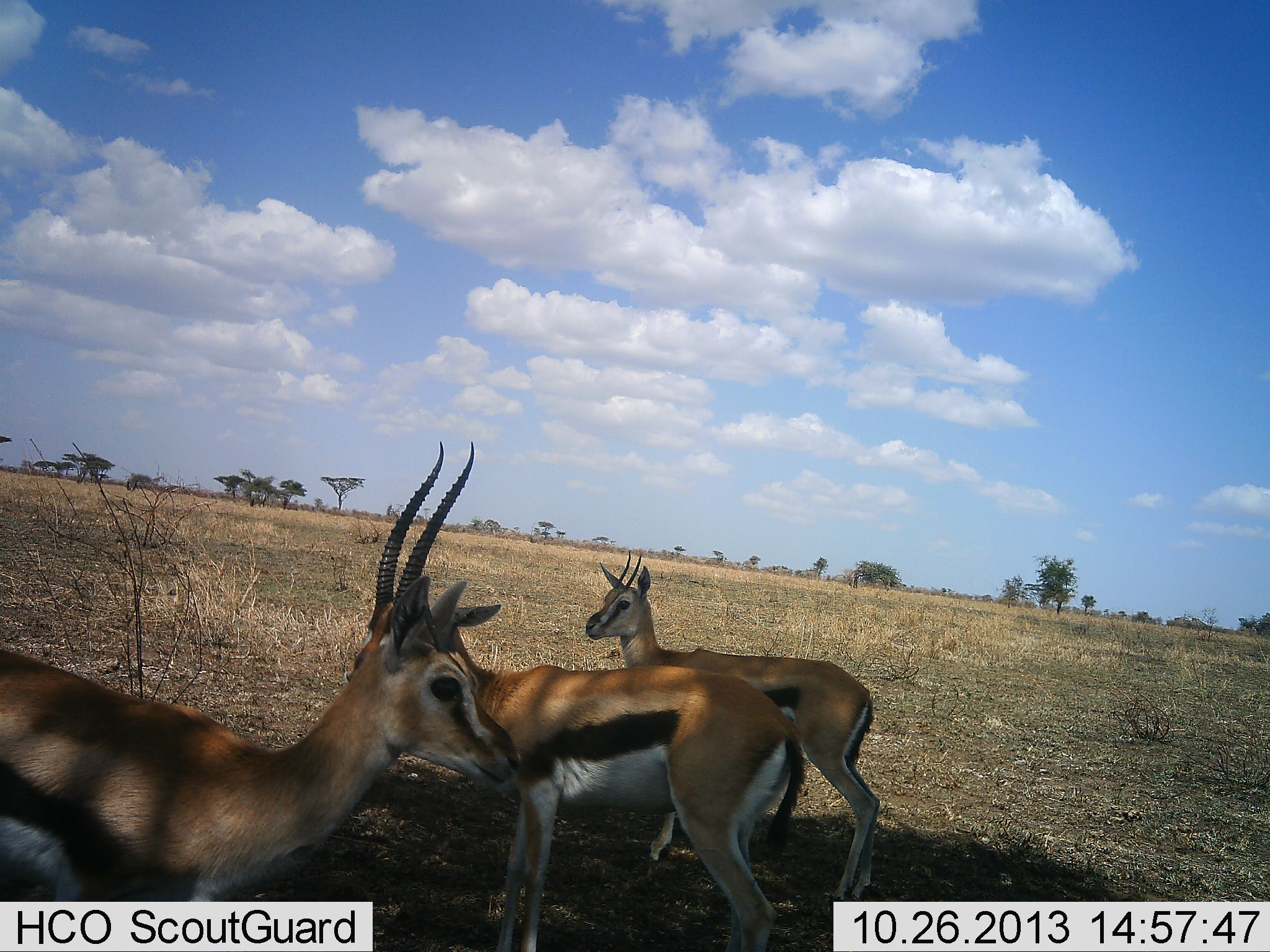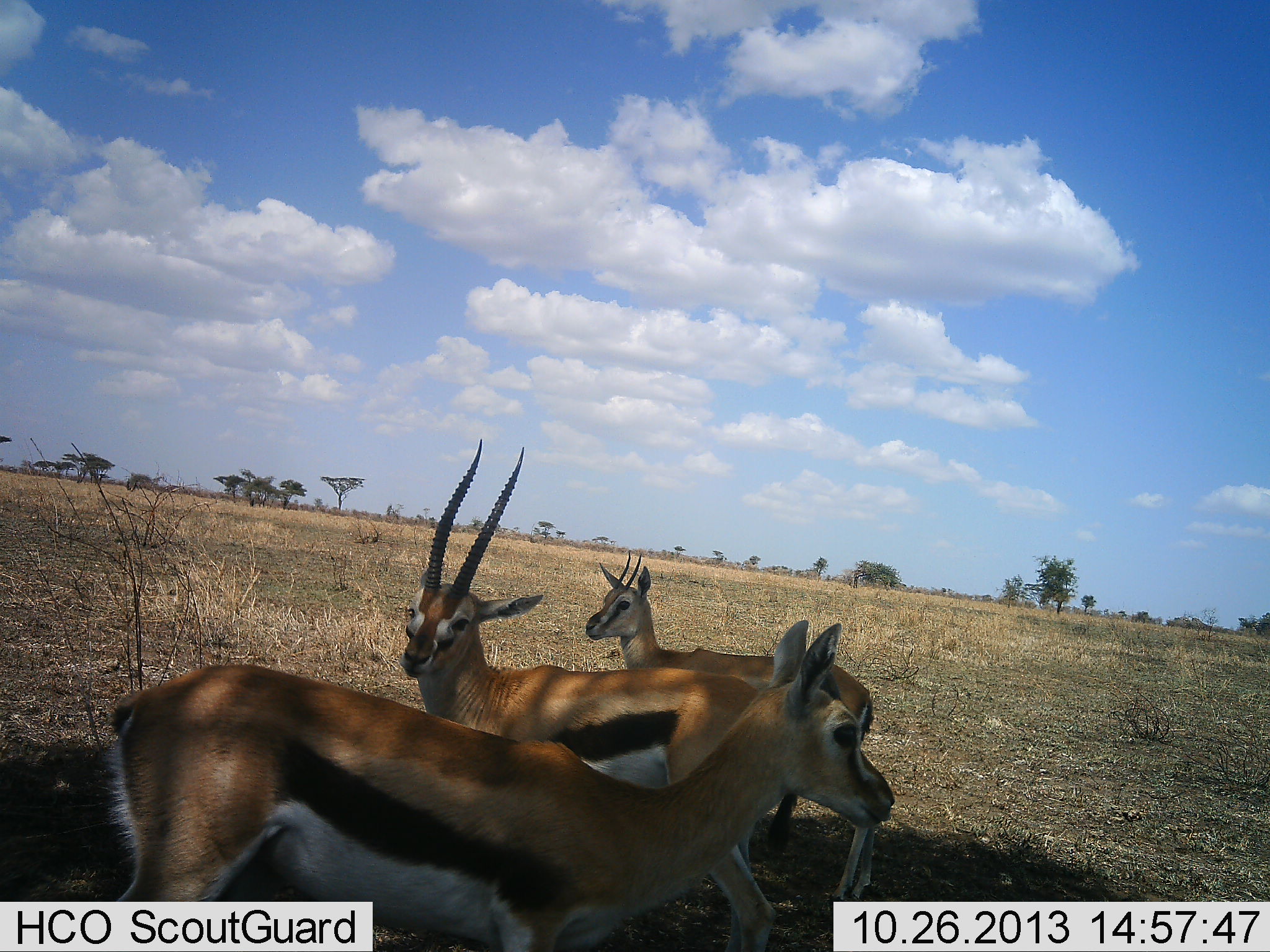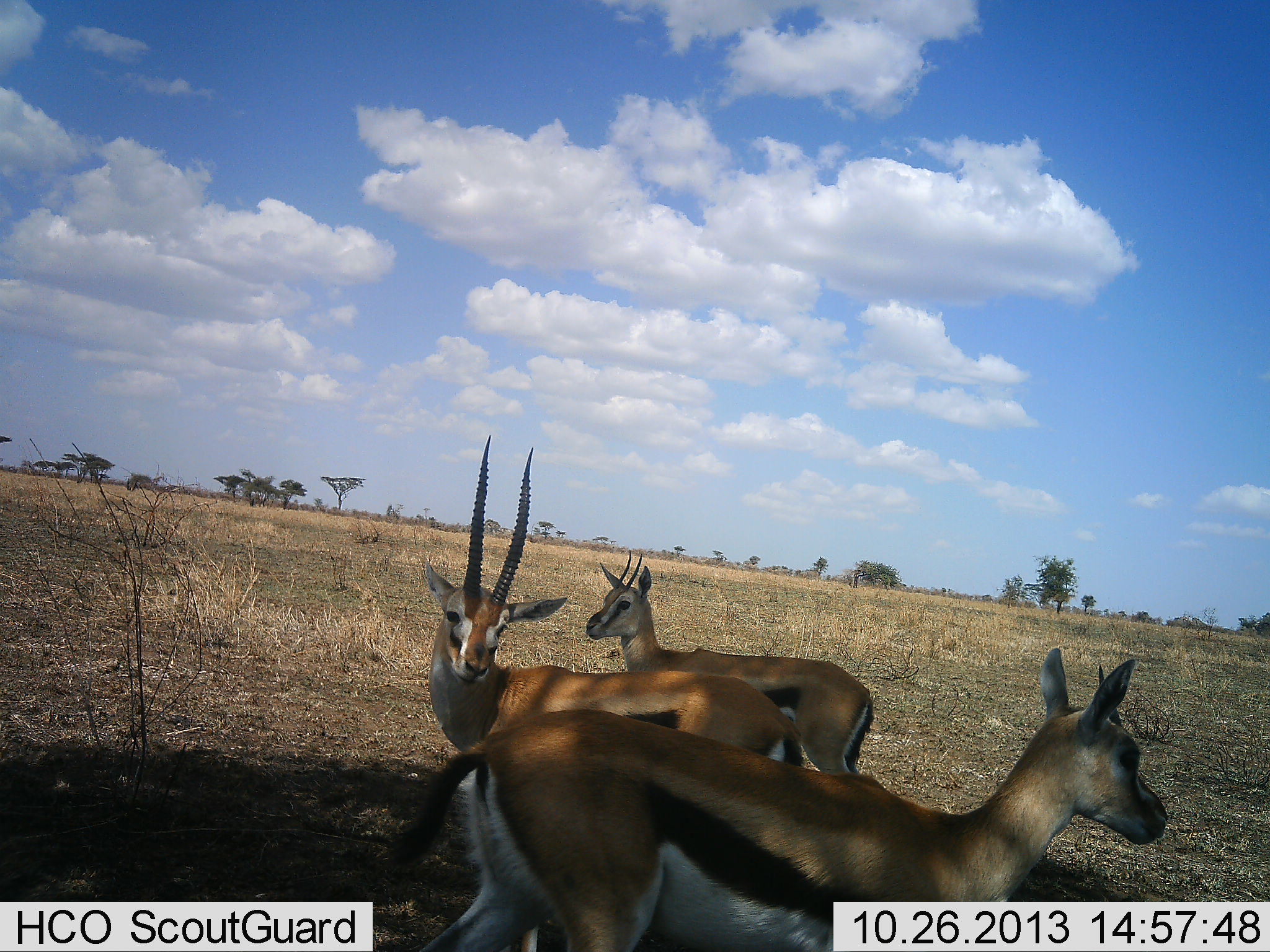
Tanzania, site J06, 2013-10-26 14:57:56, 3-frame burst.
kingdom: Animalia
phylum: Chordata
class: Mammalia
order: Artiodactyla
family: Bovidae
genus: Eudorcas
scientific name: Eudorcas thomsonii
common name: thomson's gazelle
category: gazellethomsons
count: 3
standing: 91%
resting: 9%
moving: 57%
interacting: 0%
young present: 6%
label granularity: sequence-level